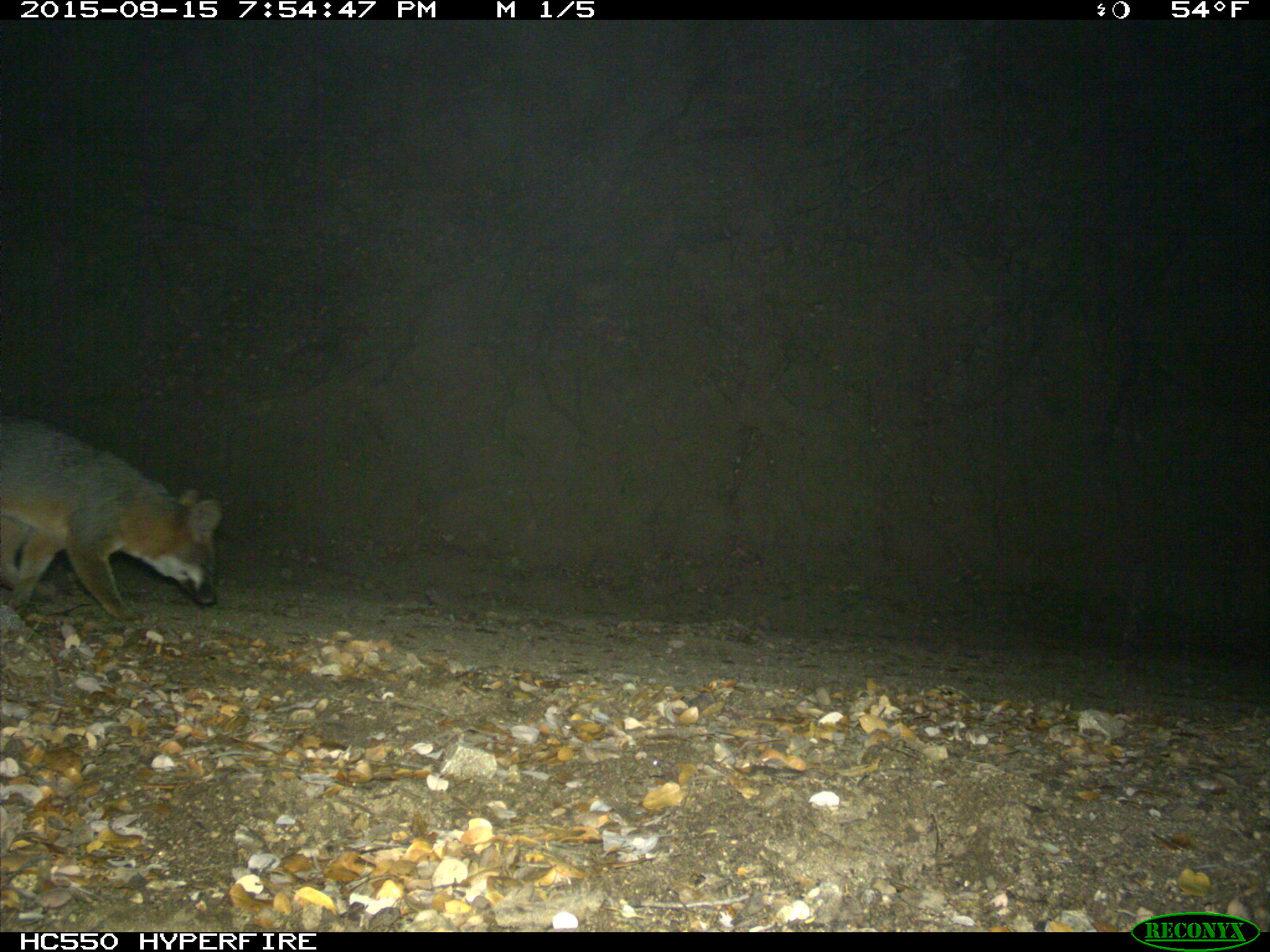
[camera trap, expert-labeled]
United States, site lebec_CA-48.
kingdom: Animalia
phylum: Chordata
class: Mammalia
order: Carnivora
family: Canidae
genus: Urocyon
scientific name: Urocyon cinereoargenteus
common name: gray fox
Urocyon cinereoargenteus (gray fox).